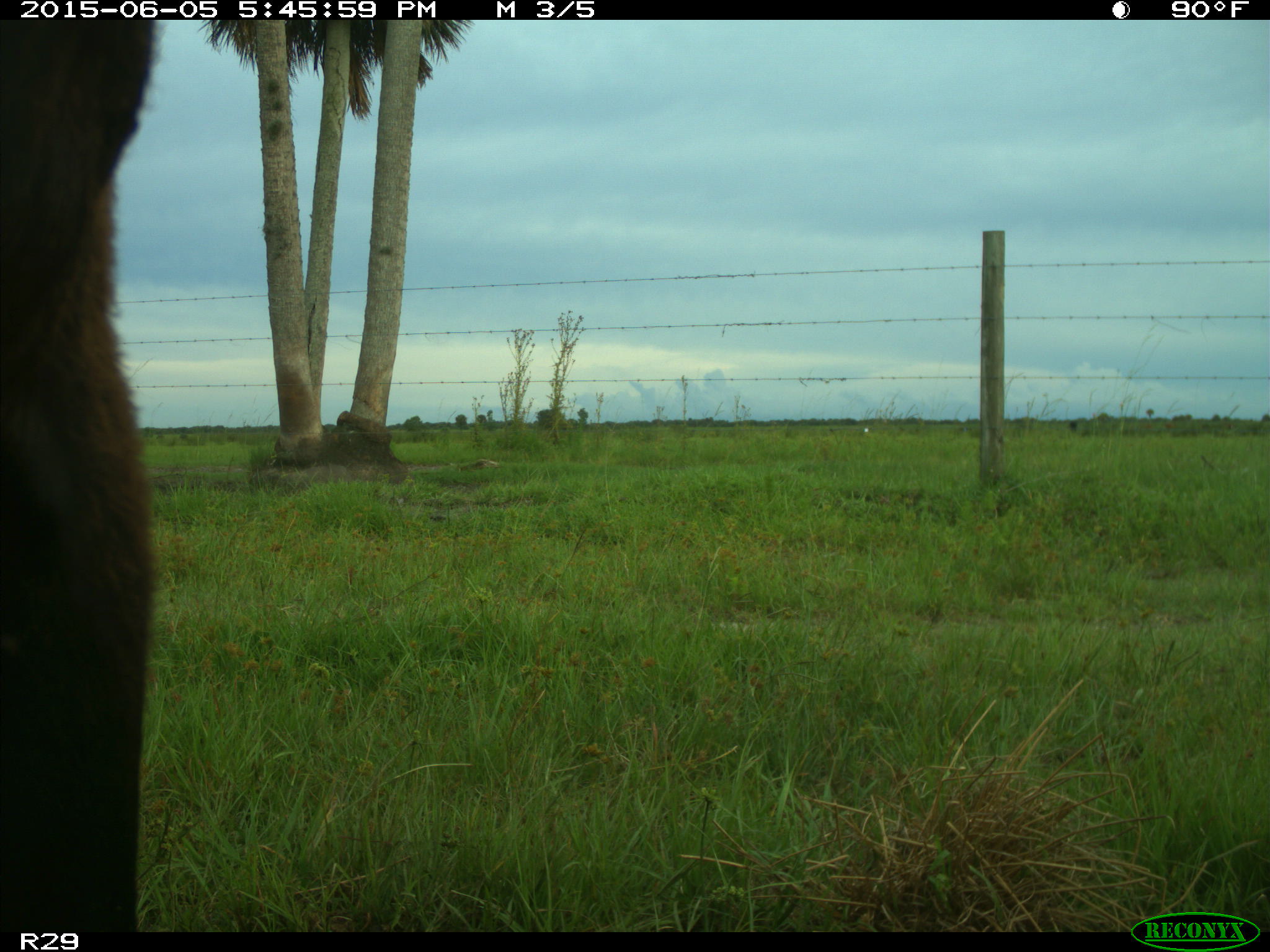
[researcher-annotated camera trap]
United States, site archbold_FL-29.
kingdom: Animalia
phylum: Chordata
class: Mammalia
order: Artiodactyla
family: Bovidae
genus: Bos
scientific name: Bos taurus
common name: domestic cow